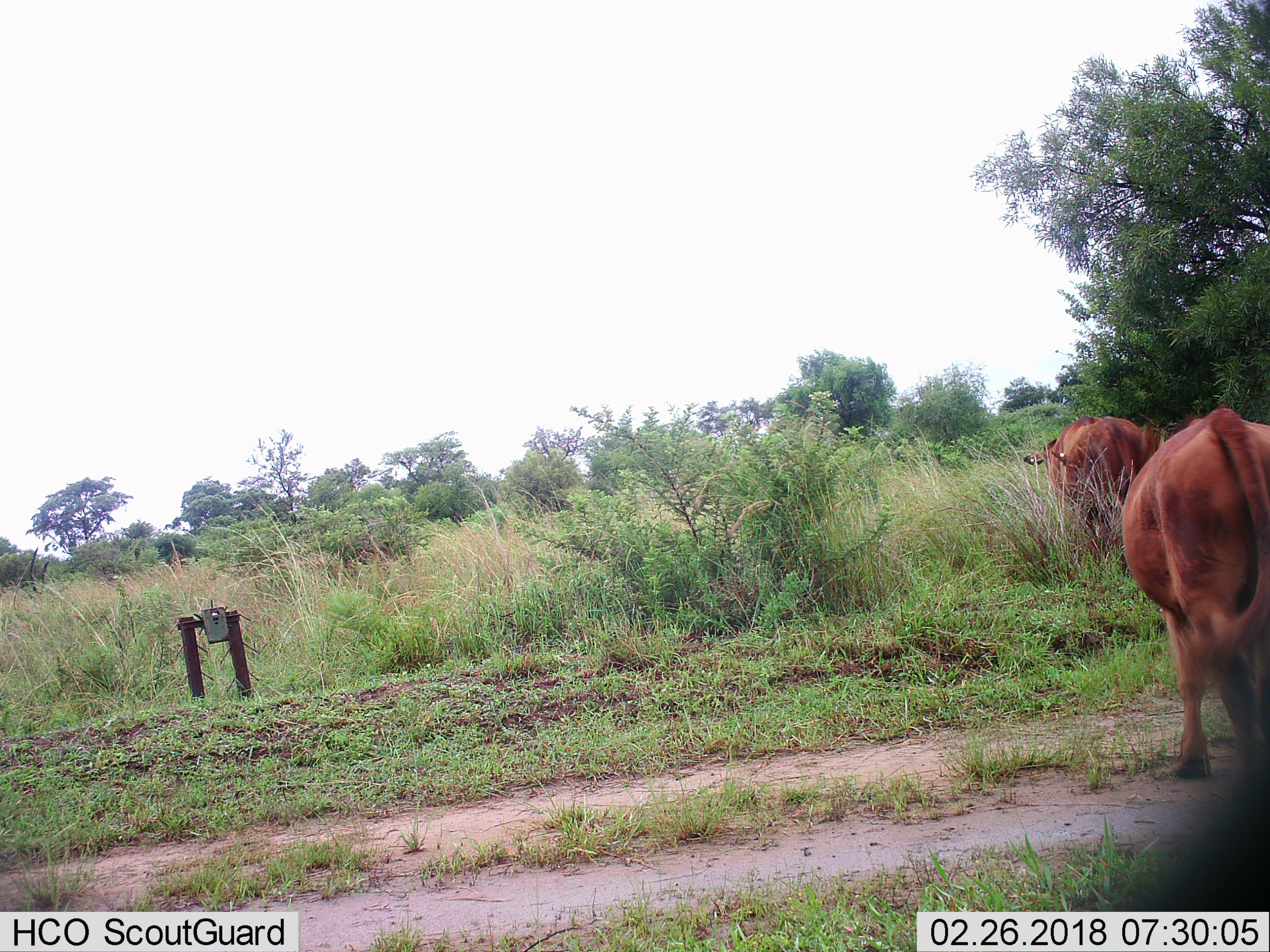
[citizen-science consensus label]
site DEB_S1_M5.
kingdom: Animalia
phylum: Chordata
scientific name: Vertebrata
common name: domestic animal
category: domesticanimal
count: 2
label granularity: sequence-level